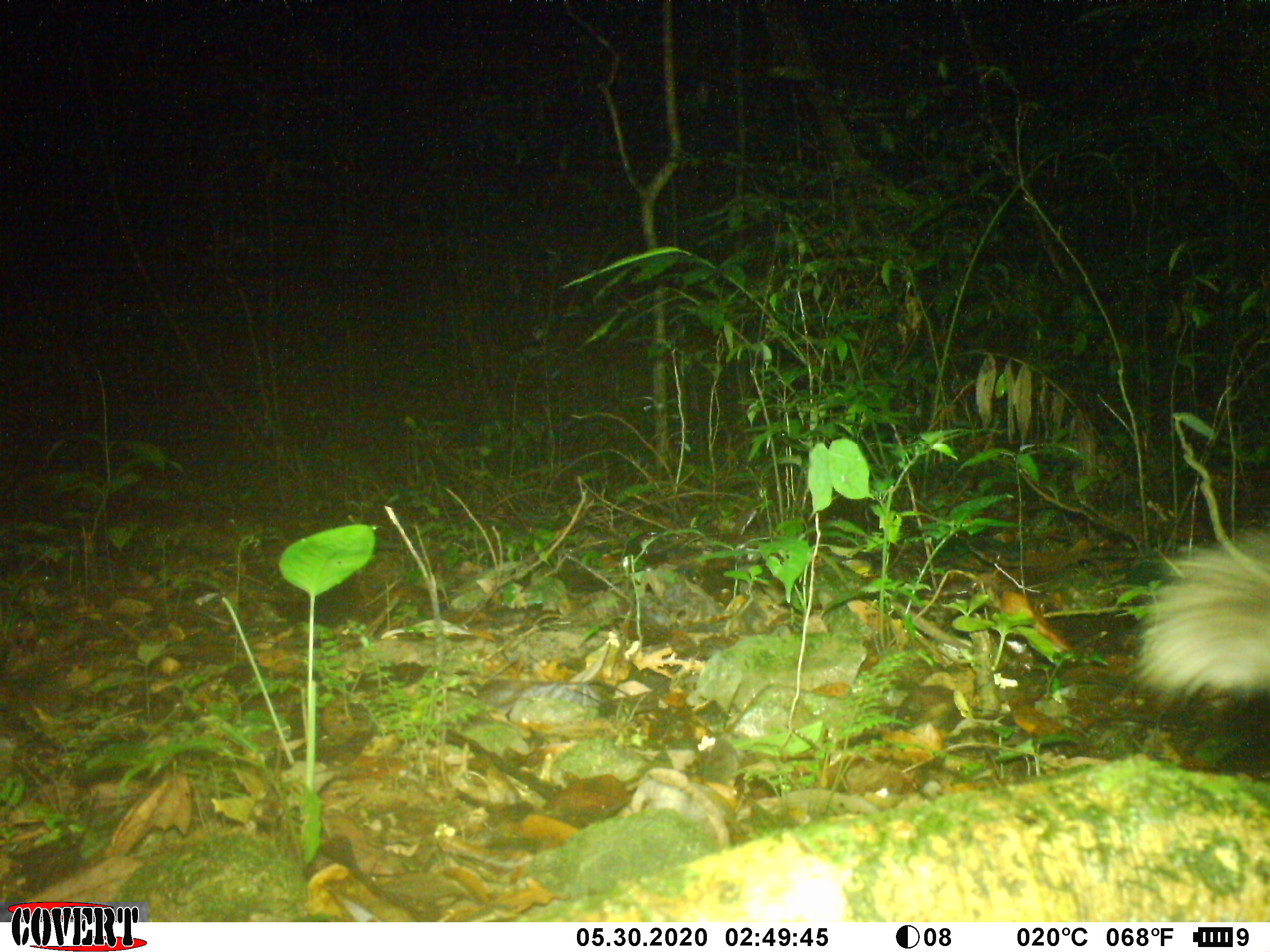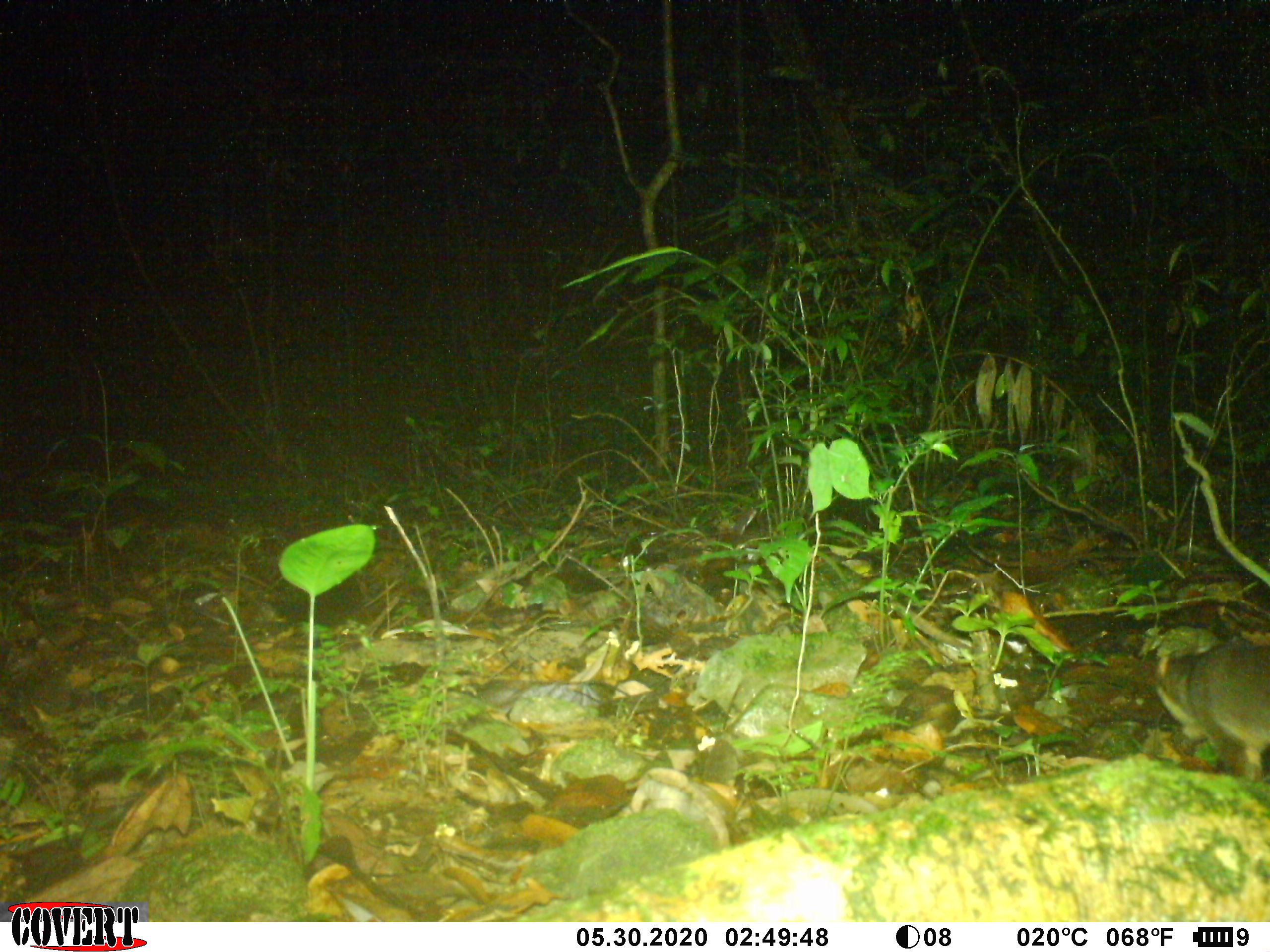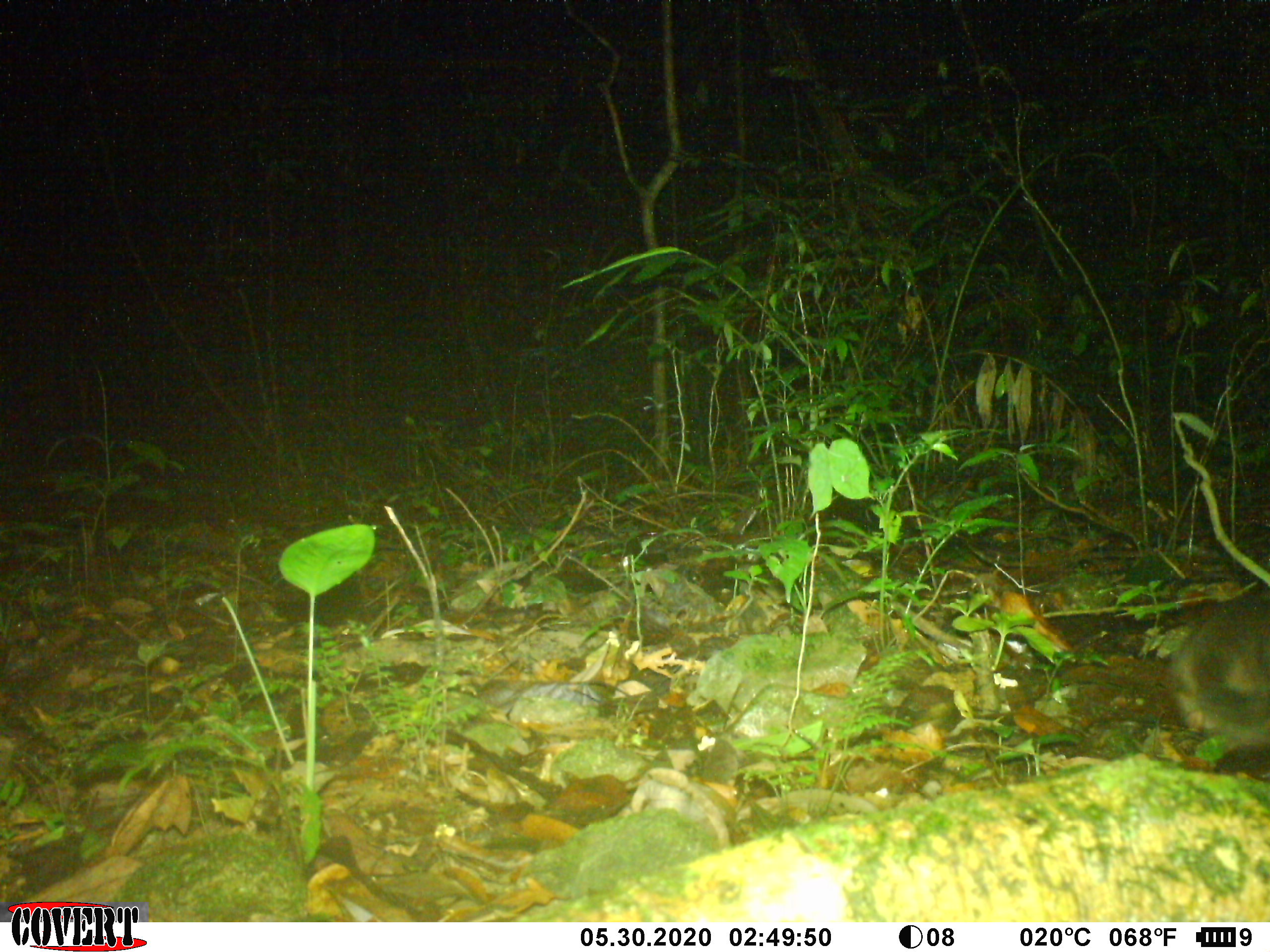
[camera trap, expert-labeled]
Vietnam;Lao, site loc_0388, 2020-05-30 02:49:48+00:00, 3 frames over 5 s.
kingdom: Animalia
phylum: Chordata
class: Mammalia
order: Carnivora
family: Mustelidae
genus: Melogale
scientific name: Melogale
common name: ferret badger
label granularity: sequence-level